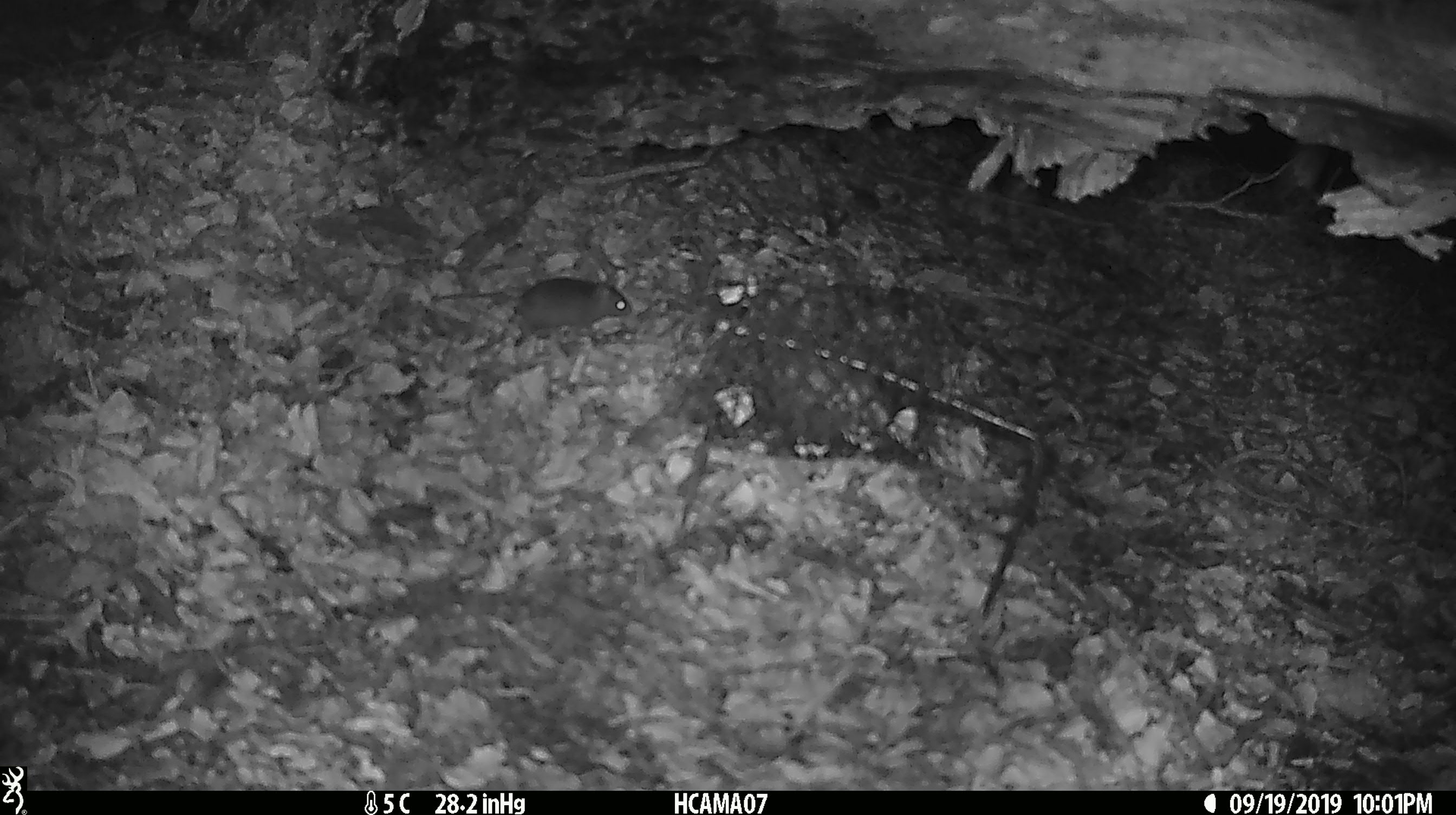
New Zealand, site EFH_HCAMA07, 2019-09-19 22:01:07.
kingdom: Animalia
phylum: Chordata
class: Mammalia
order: Rodentia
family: Muridae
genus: Mus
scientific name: Mus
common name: mouse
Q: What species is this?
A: Mouse (Mus).